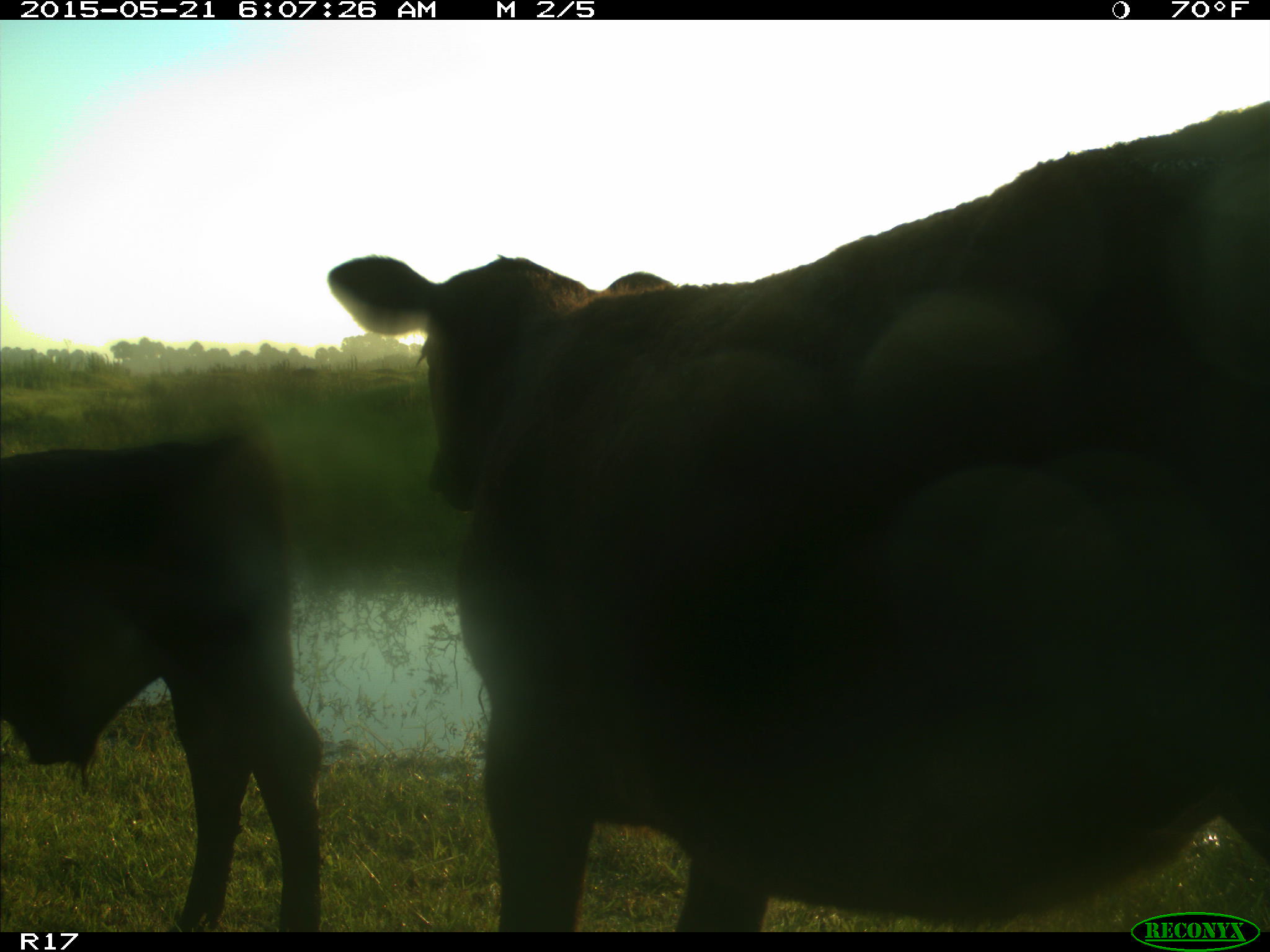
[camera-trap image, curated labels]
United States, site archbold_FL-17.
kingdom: Animalia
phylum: Chordata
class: Mammalia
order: Artiodactyla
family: Bovidae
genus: Bos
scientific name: Bos taurus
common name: domestic cow